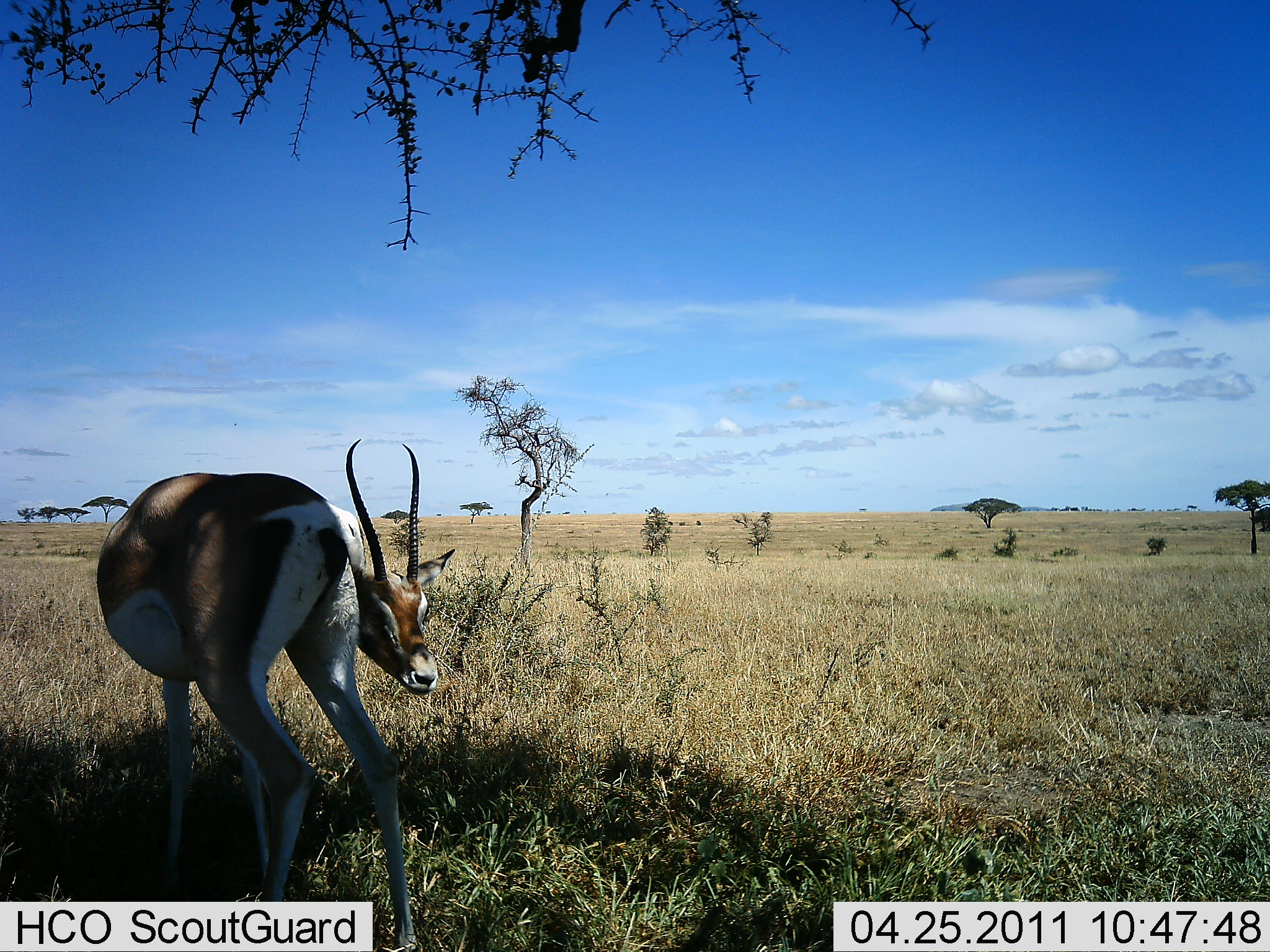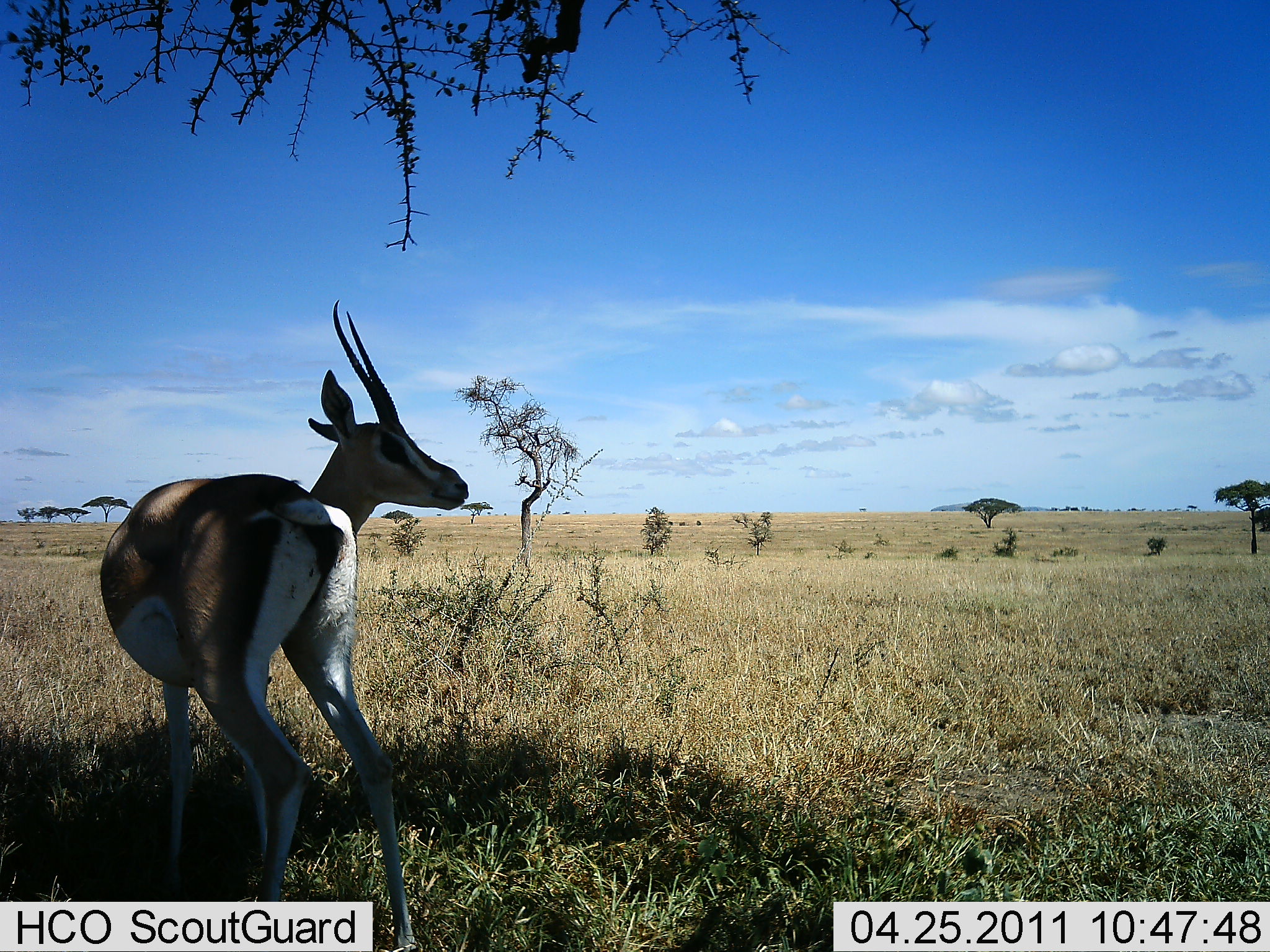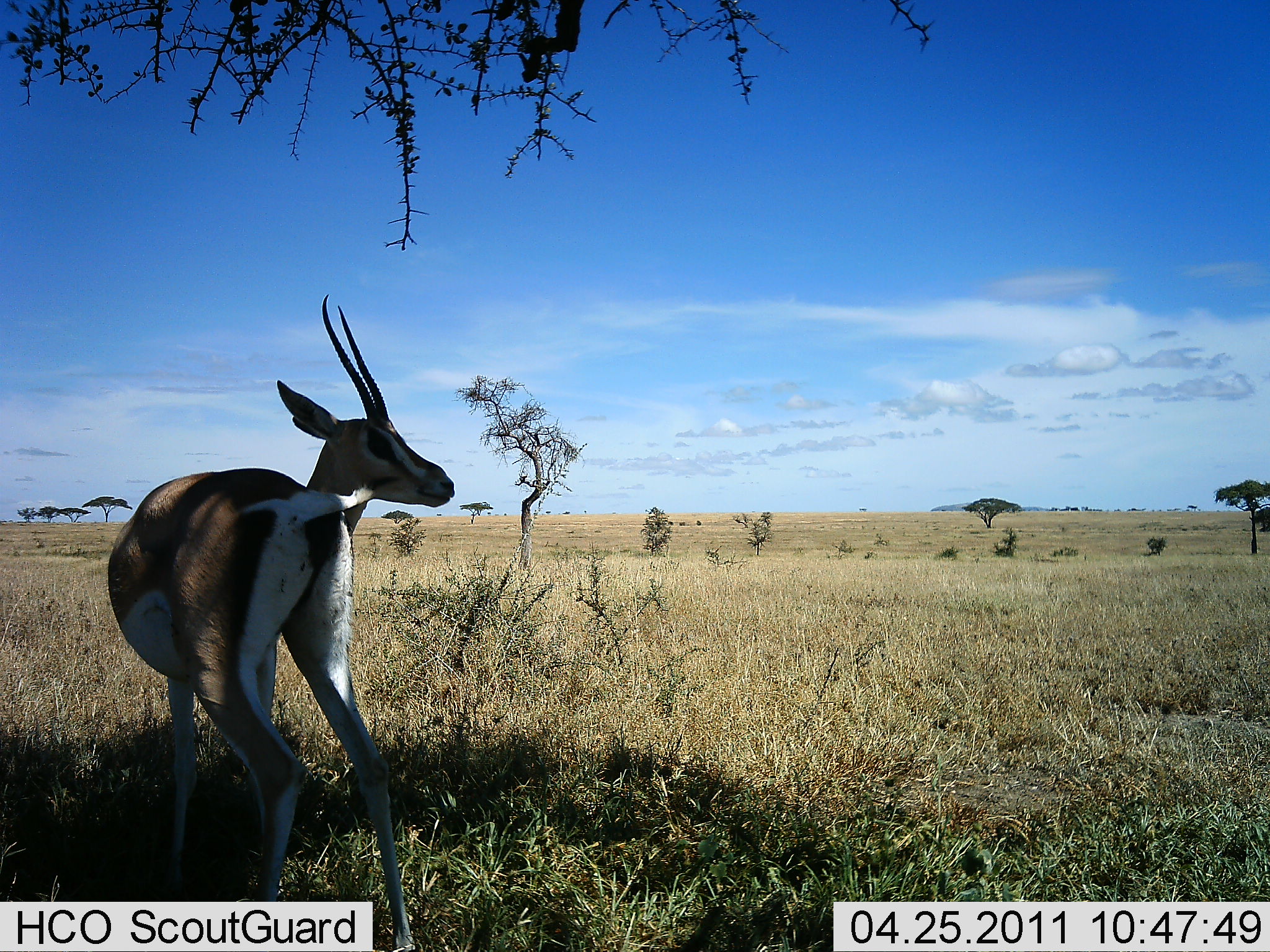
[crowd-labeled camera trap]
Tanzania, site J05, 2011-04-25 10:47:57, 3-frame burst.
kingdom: Animalia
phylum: Chordata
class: Mammalia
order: Artiodactyla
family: Bovidae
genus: Nanger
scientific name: Nanger granti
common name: grant's gazelle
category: gazellegrants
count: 1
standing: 92%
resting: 8%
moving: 0%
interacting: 0%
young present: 0%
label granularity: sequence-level